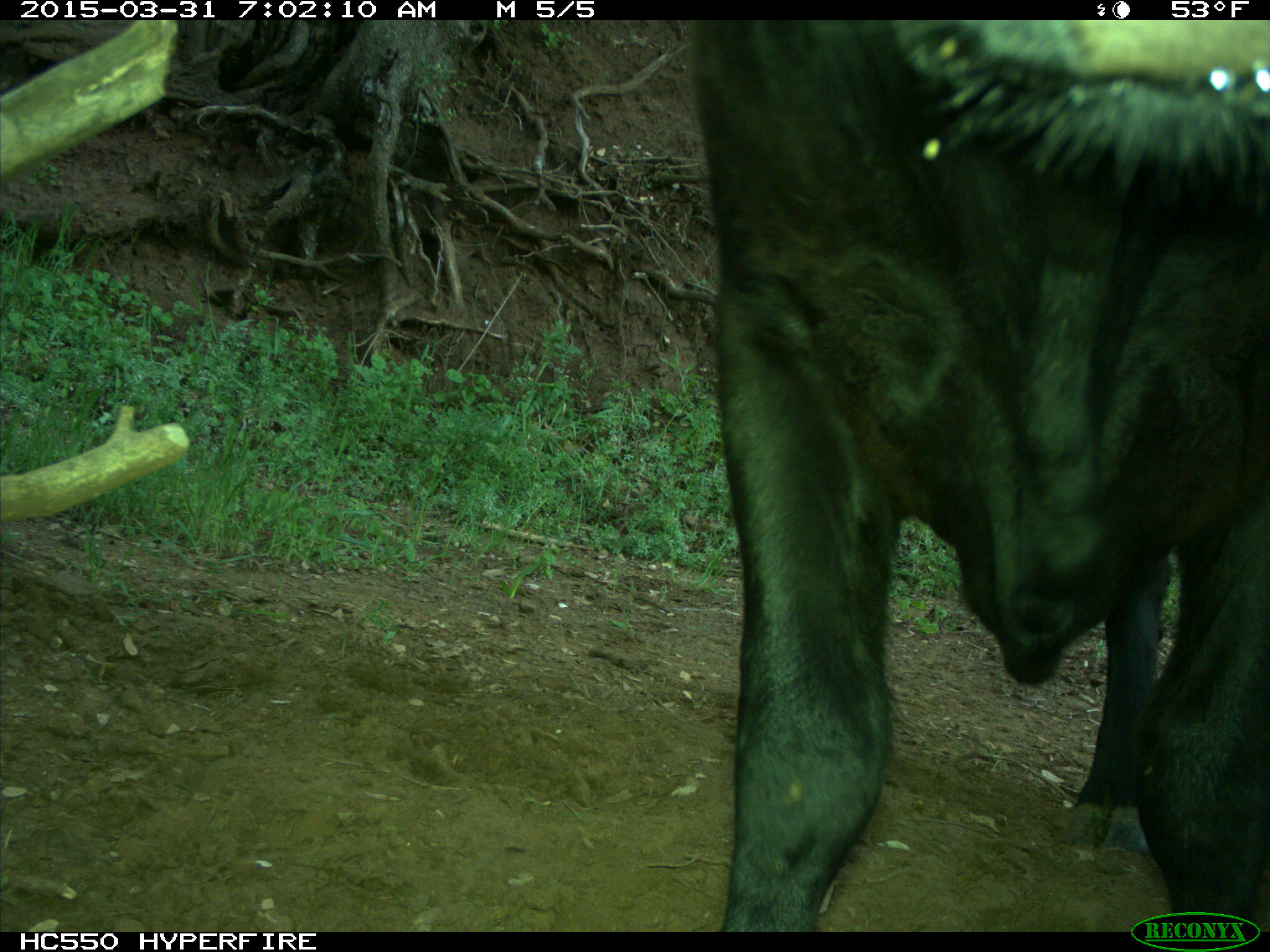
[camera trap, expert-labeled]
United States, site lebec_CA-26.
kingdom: Animalia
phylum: Chordata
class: Mammalia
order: Artiodactyla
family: Bovidae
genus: Bos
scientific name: Bos taurus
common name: domestic cow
Bos taurus (domestic cow).